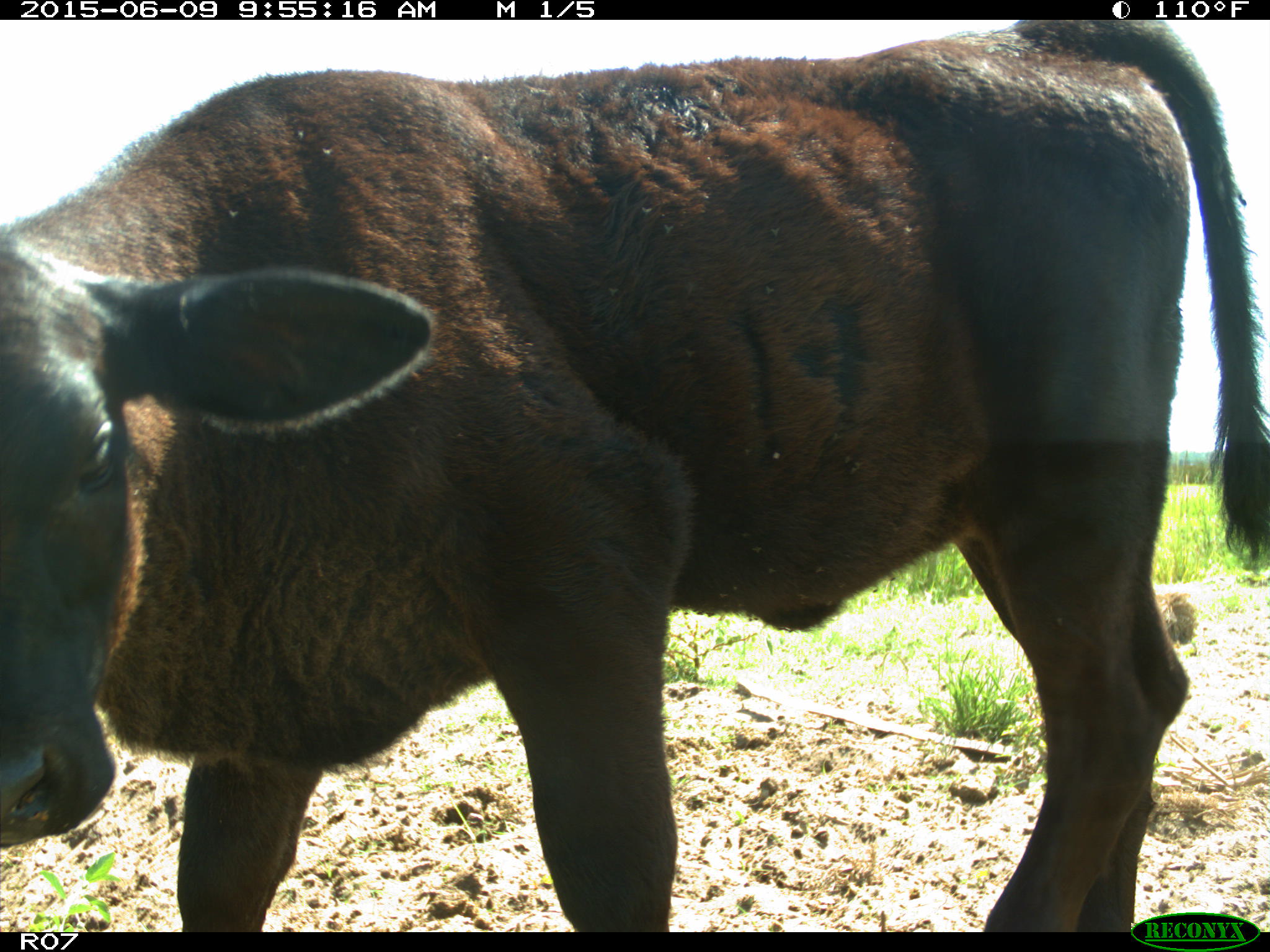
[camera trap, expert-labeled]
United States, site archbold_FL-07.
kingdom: Animalia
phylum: Chordata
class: Mammalia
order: Artiodactyla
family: Bovidae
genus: Bos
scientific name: Bos taurus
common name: domestic cow